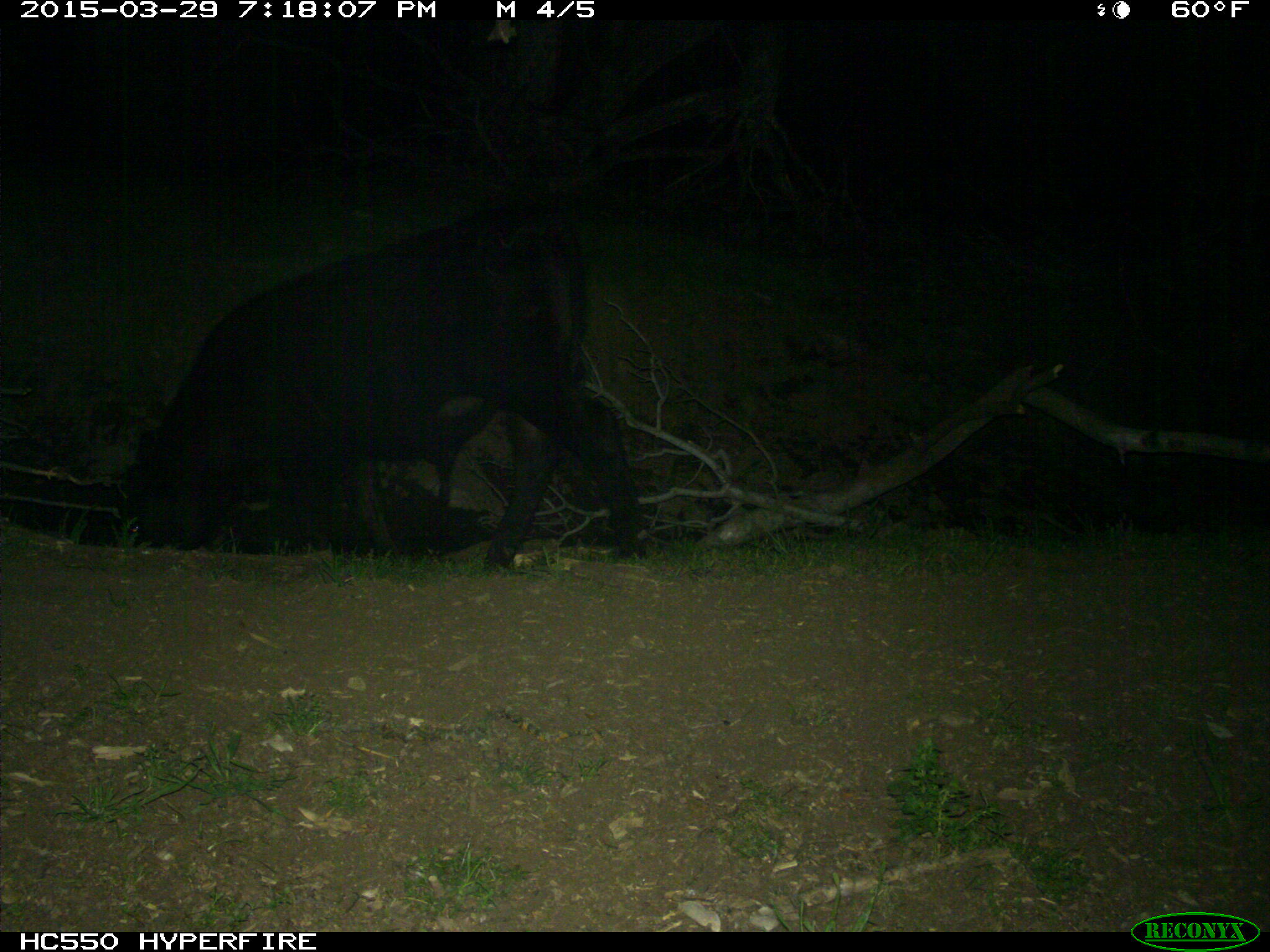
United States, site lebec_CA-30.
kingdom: Animalia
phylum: Chordata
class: Mammalia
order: Artiodactyla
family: Bovidae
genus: Bos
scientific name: Bos taurus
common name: domestic cow